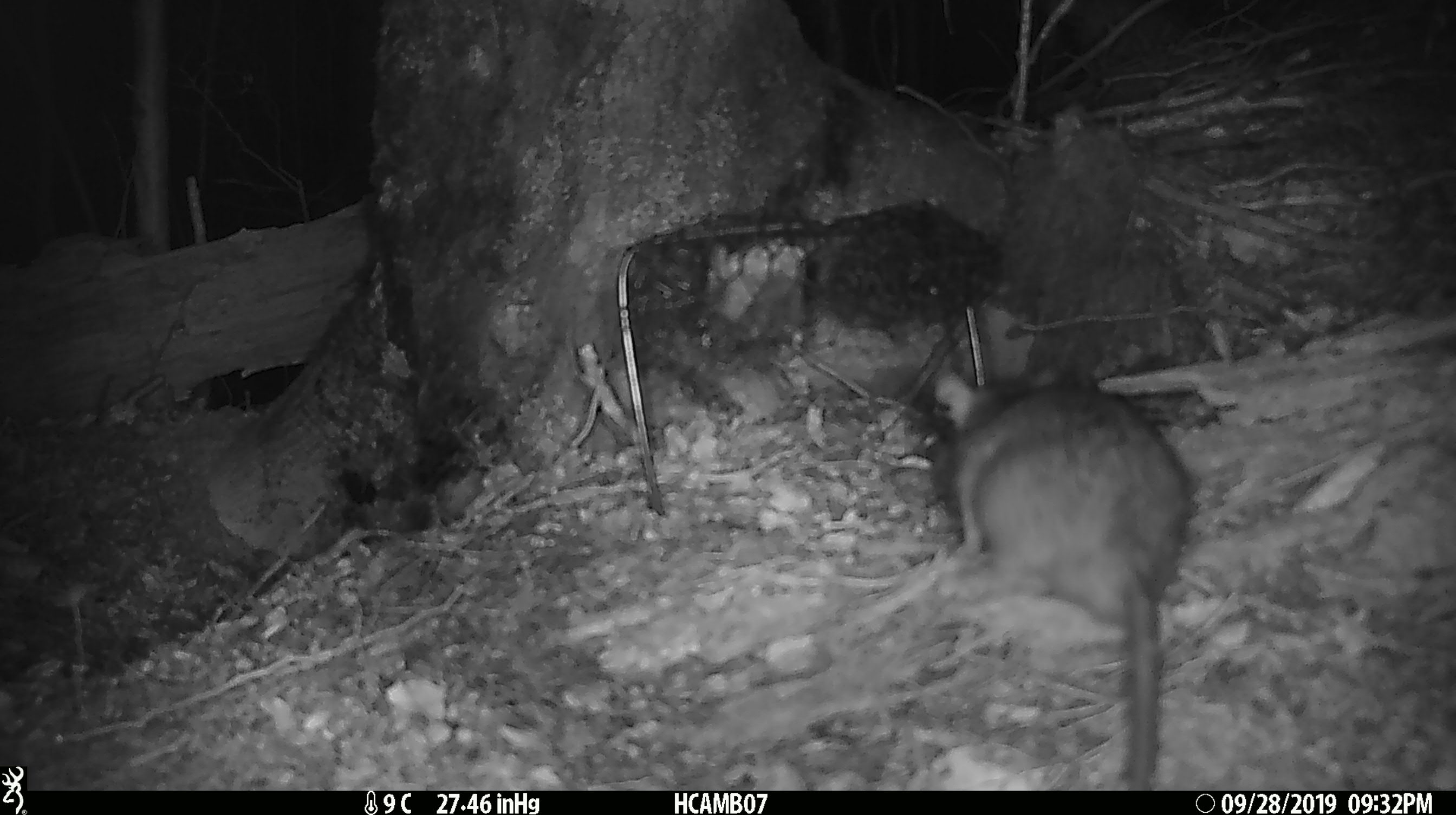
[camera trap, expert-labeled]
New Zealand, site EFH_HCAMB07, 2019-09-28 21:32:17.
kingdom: Animalia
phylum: Chordata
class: Mammalia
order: Rodentia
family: Muridae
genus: Rattus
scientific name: Rattus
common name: rat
Rat (Rattus).